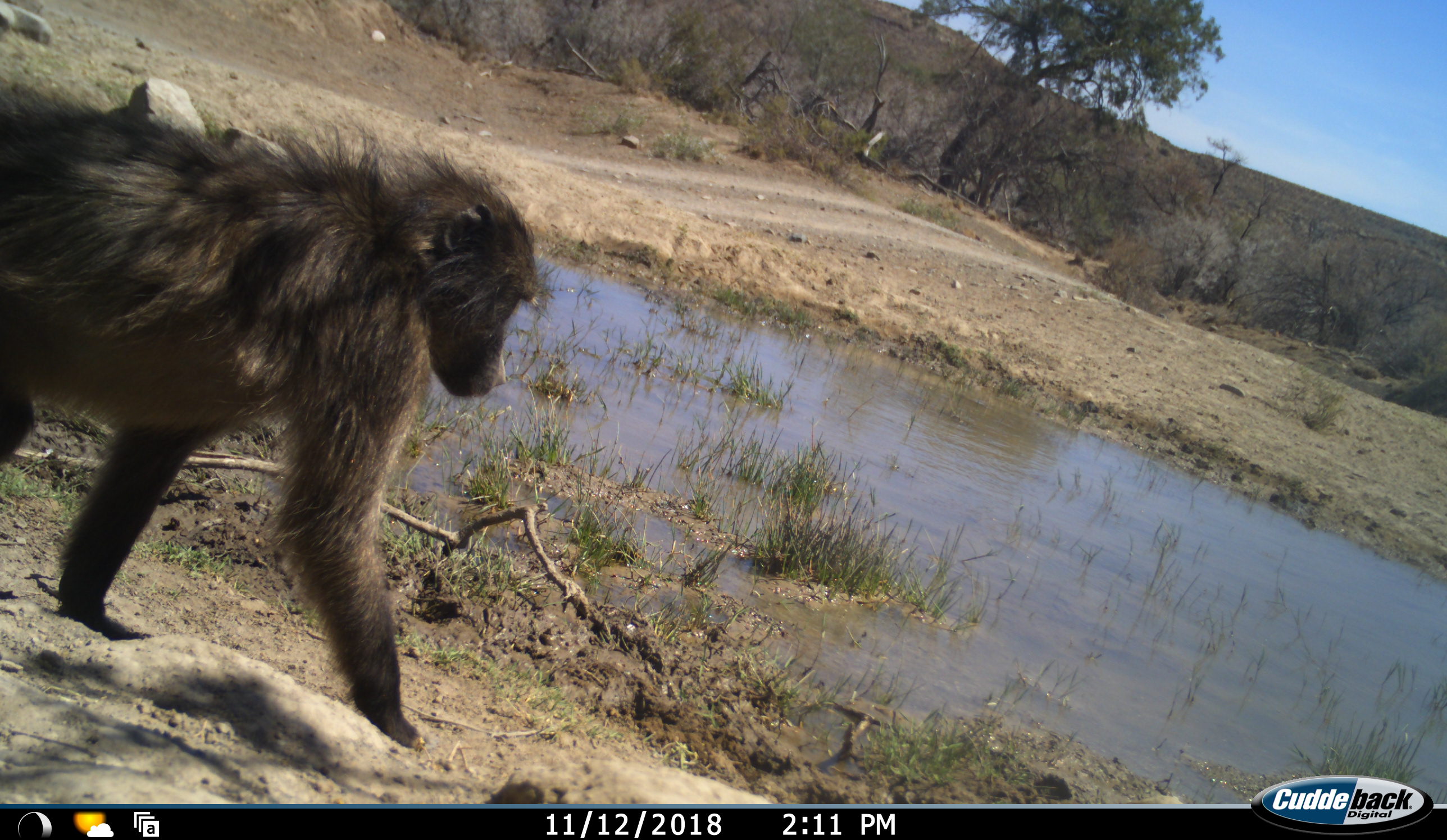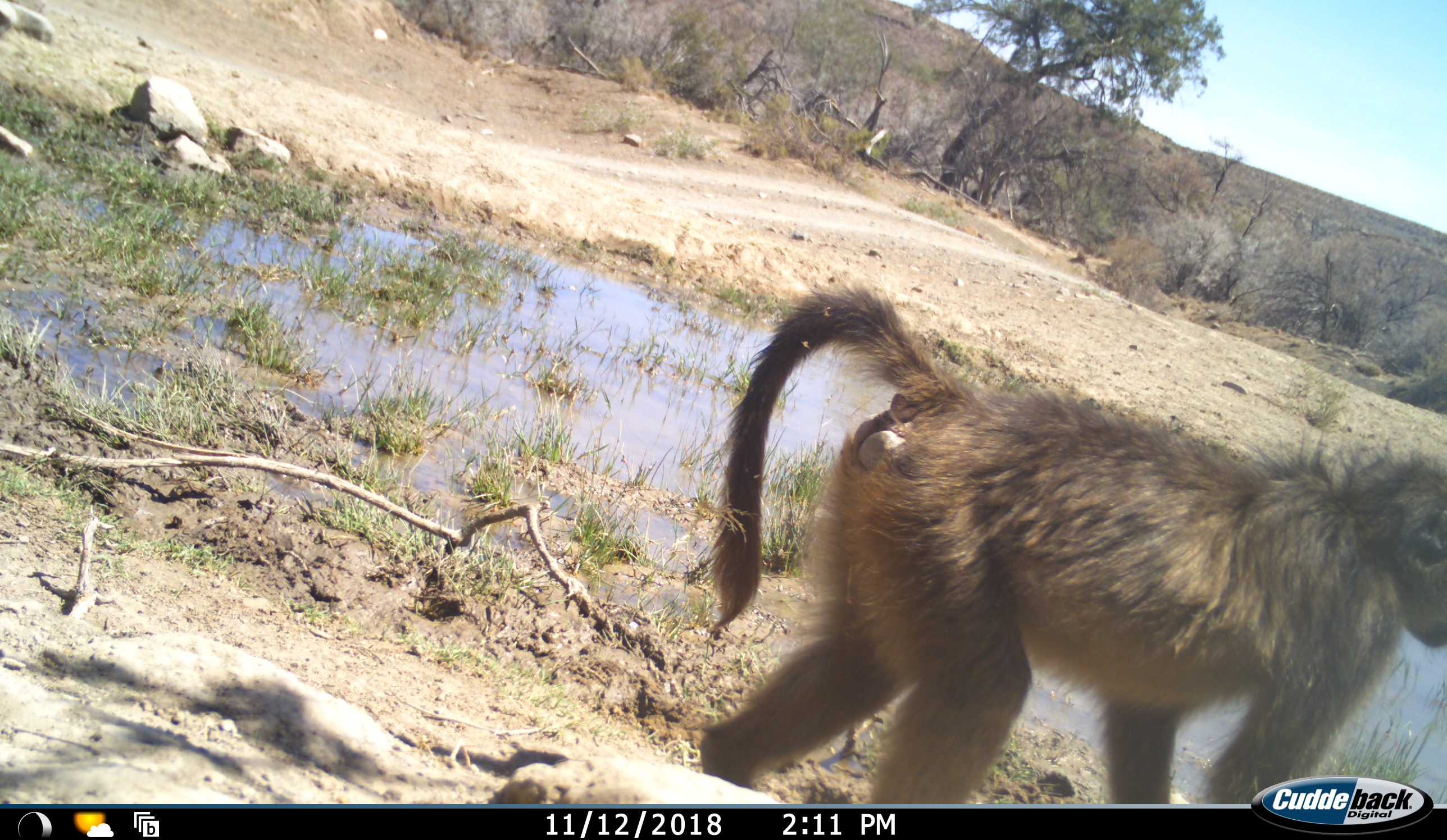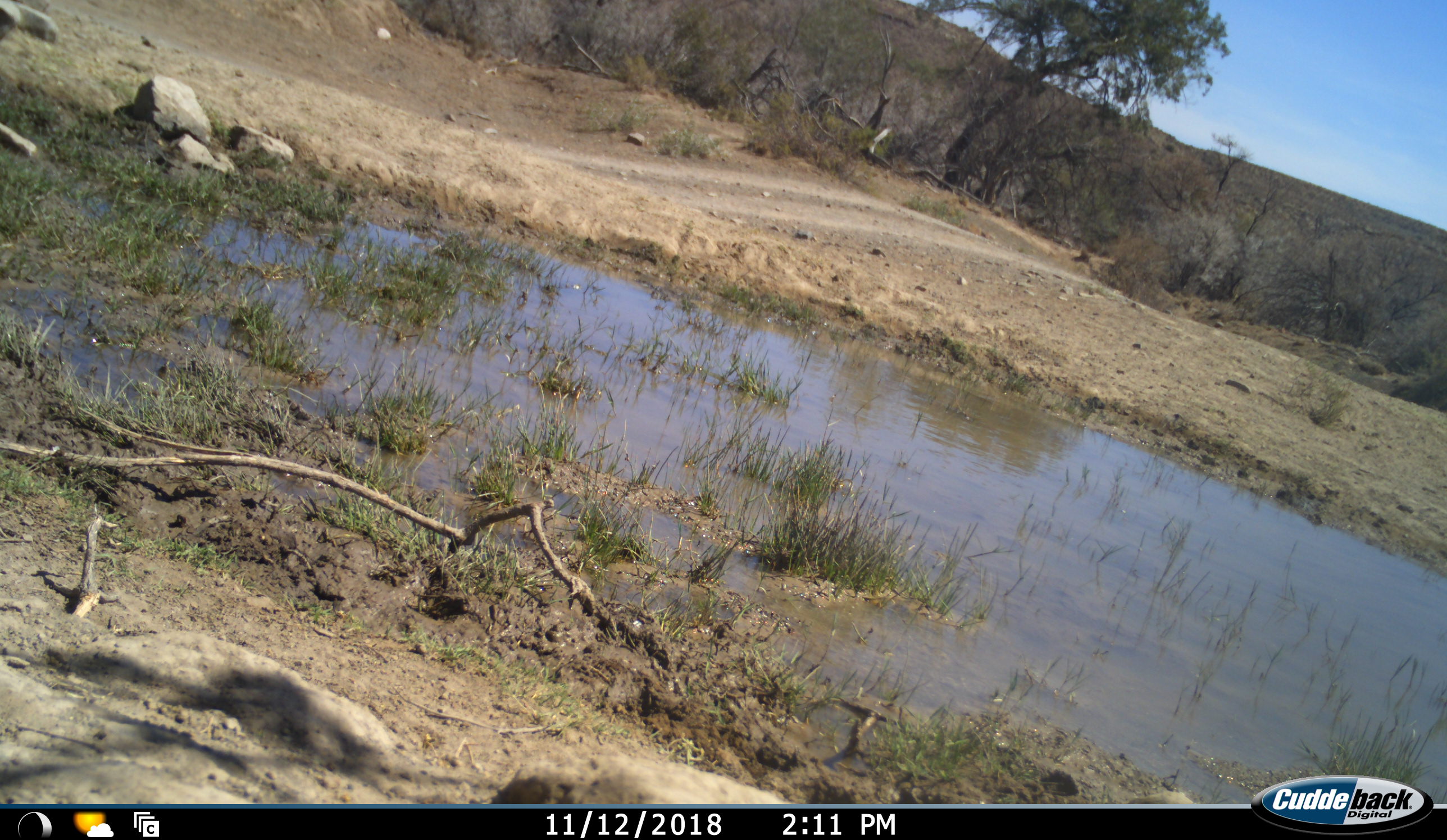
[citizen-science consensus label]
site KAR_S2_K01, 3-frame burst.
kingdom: Animalia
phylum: Chordata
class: Mammalia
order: Primates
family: Cercopithecidae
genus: Papio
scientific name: Papio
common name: baboon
Baboon (Papio), count 1. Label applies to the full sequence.